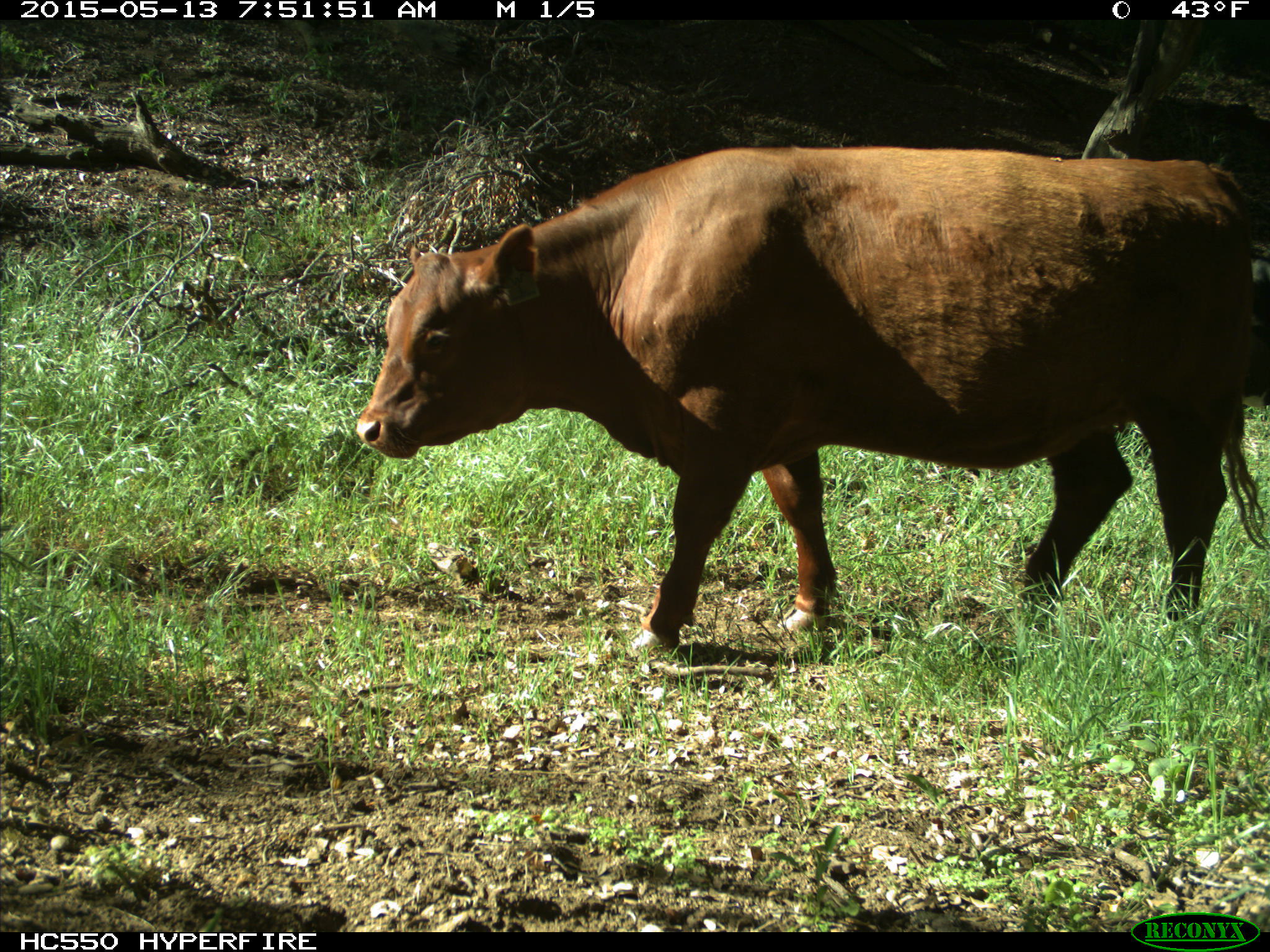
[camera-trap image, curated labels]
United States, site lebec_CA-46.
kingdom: Animalia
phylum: Chordata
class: Mammalia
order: Artiodactyla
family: Bovidae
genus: Bos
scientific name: Bos taurus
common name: domestic cow